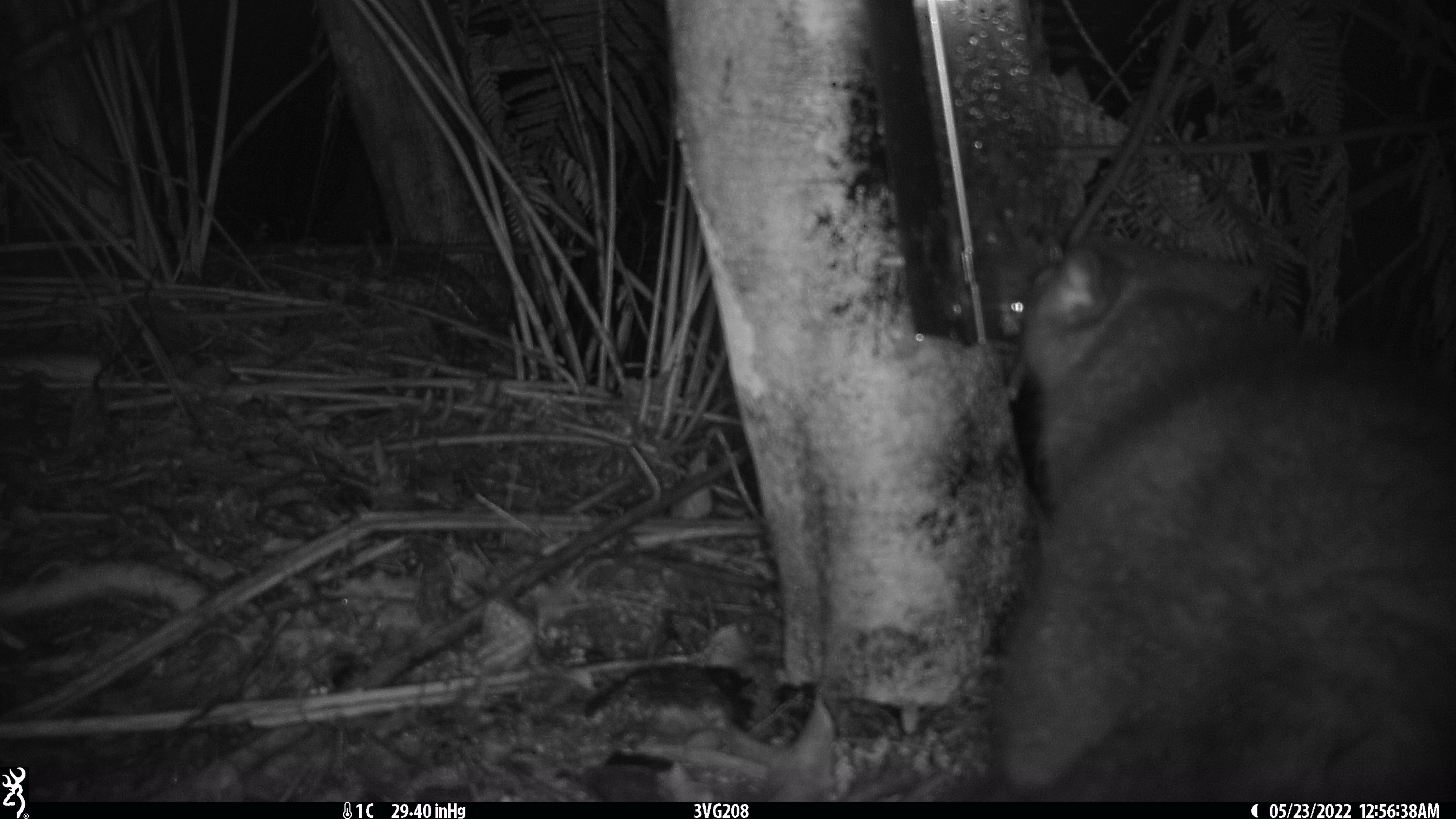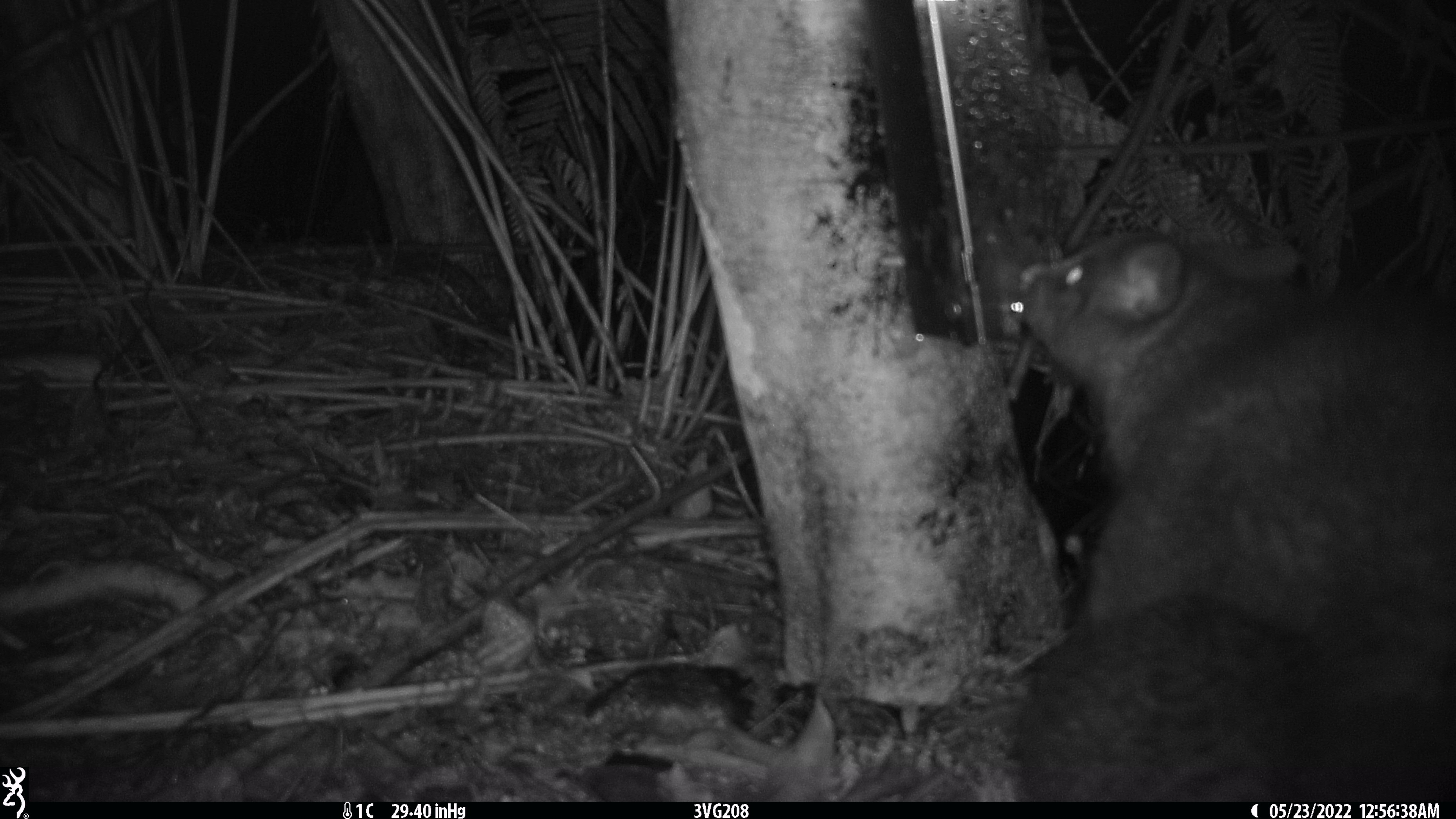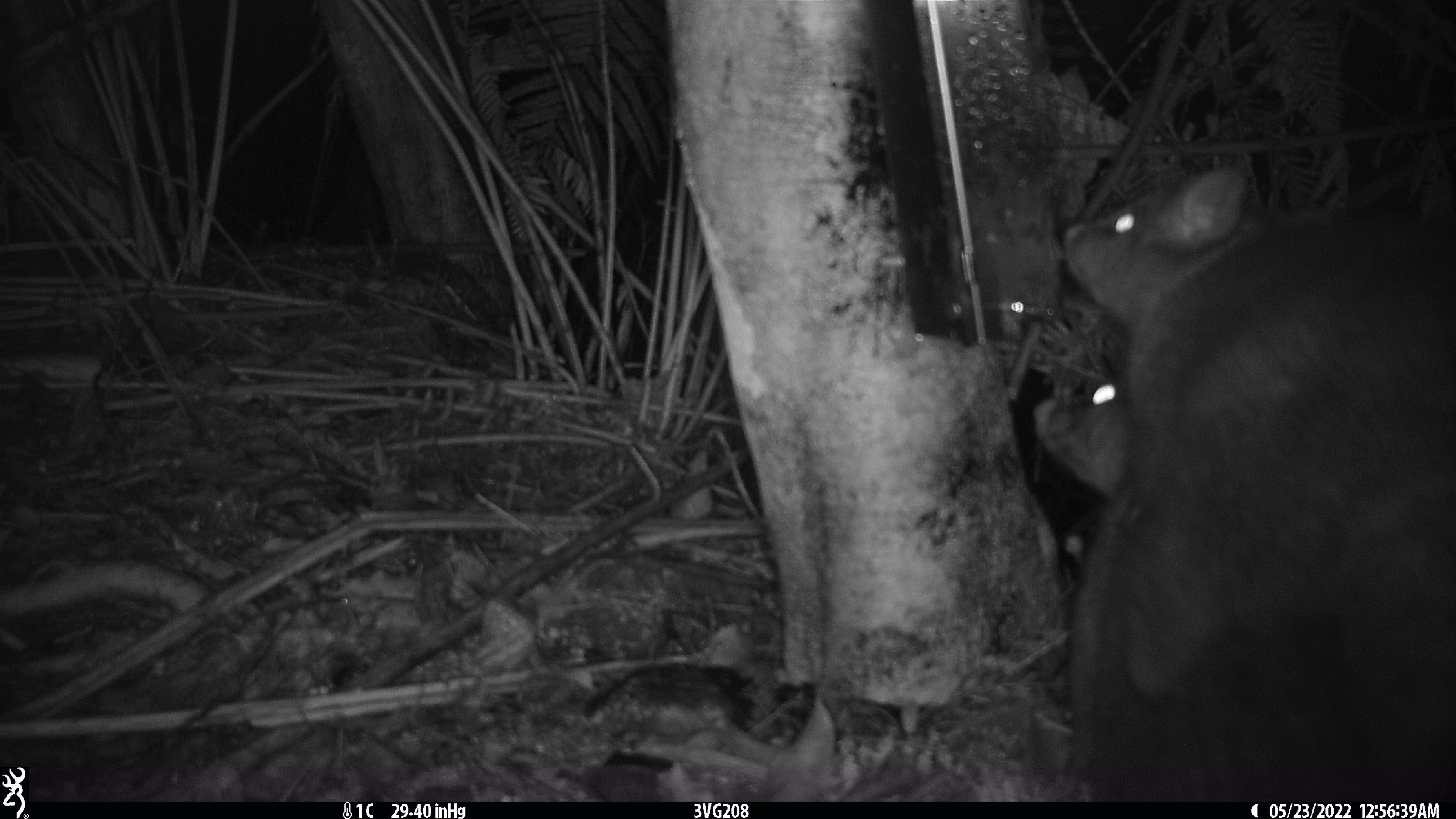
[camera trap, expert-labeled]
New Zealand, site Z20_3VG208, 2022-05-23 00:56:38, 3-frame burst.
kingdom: Animalia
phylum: Chordata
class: Mammalia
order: Diprotodontia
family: Phalangeridae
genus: Trichosurus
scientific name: Trichosurus vulpecula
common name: common brushtail possum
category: possum